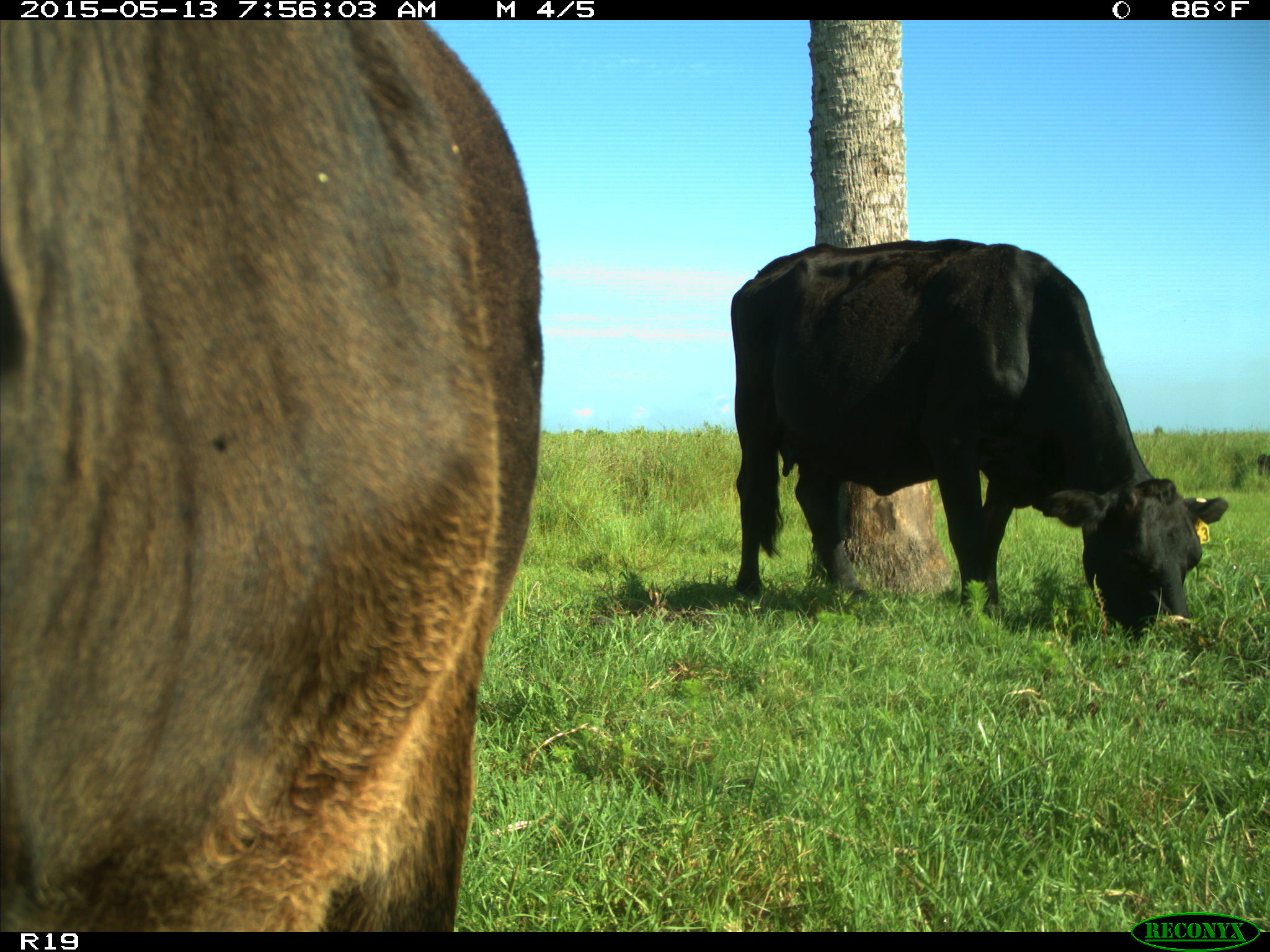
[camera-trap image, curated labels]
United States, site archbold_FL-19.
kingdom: Animalia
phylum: Chordata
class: Mammalia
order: Artiodactyla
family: Bovidae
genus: Bos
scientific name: Bos taurus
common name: domestic cow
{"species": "Bos taurus (domestic cow)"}